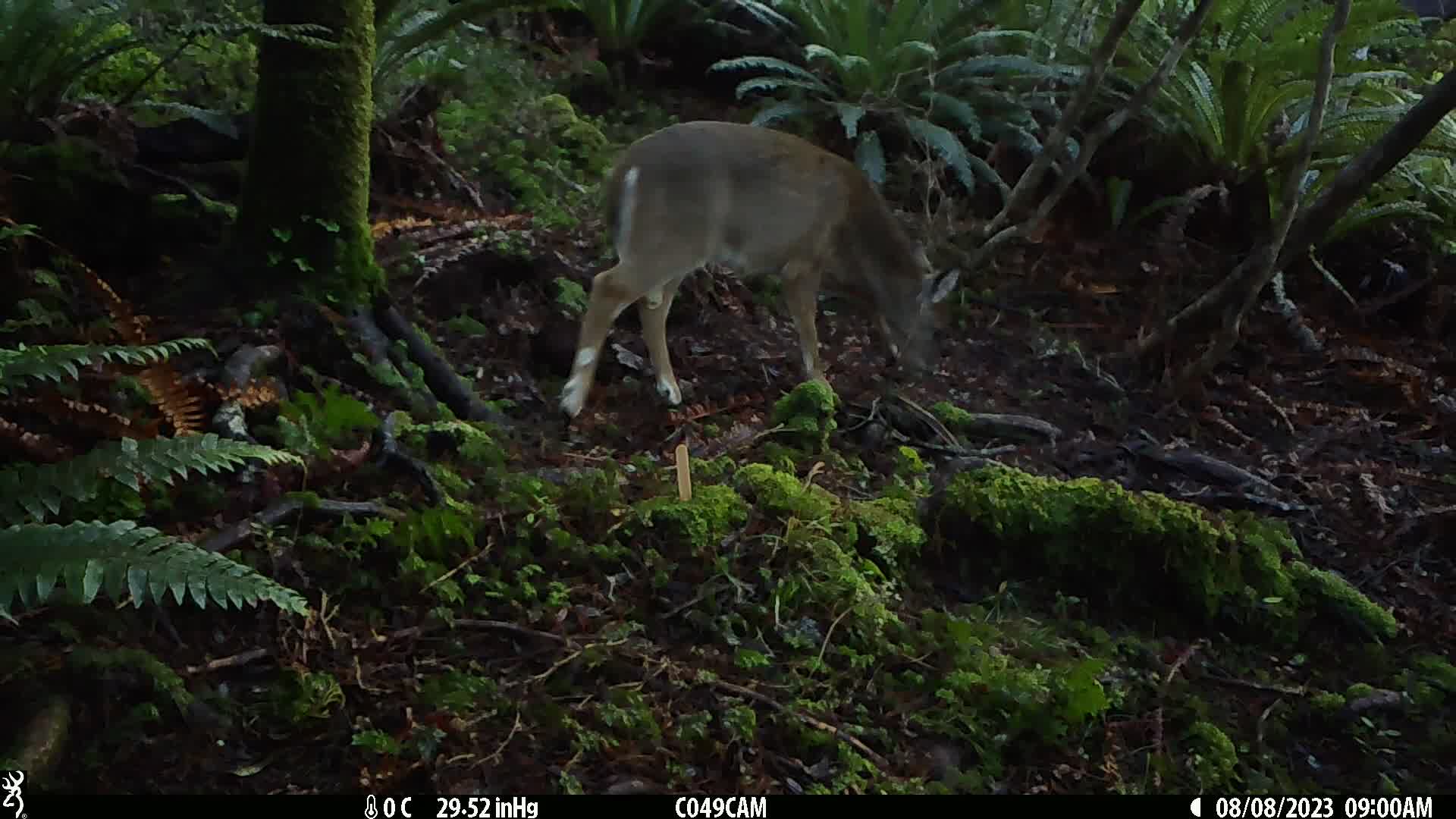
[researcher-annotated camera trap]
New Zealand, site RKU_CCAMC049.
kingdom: Animalia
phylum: Chordata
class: Mammalia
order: Artiodactyla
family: Cervidae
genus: Odocoileus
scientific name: Odocoileus virginianus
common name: white-tailed deer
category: white tailed deer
White tailed deer (white-tailed deer) (Odocoileus virginianus).